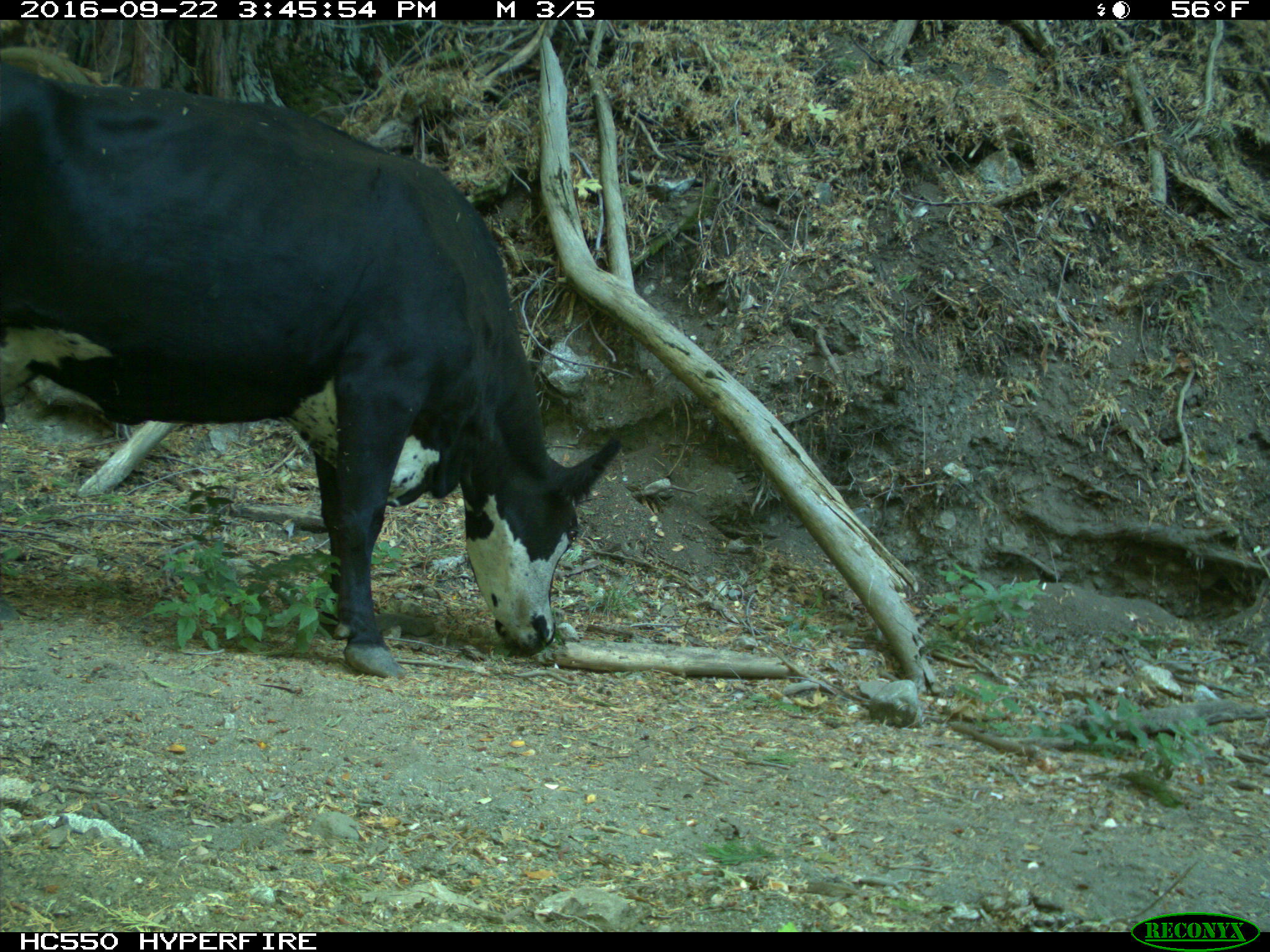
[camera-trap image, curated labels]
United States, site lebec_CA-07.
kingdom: Animalia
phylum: Chordata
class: Mammalia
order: Artiodactyla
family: Bovidae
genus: Bos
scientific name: Bos taurus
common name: domestic cow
Bos taurus (domestic cow).